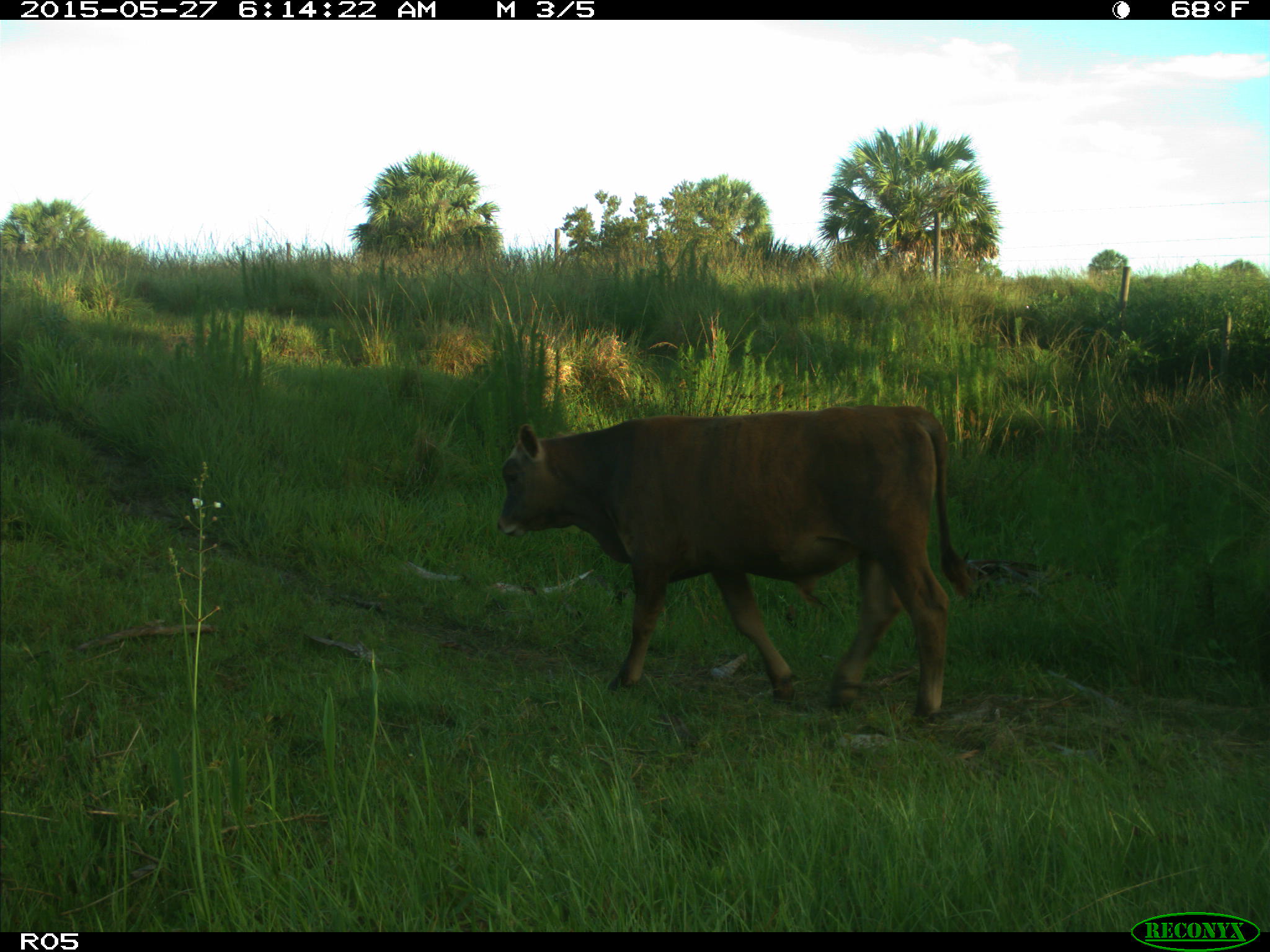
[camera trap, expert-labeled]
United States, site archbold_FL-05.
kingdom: Animalia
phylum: Chordata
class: Mammalia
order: Artiodactyla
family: Bovidae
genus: Bos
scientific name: Bos taurus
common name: domestic cow